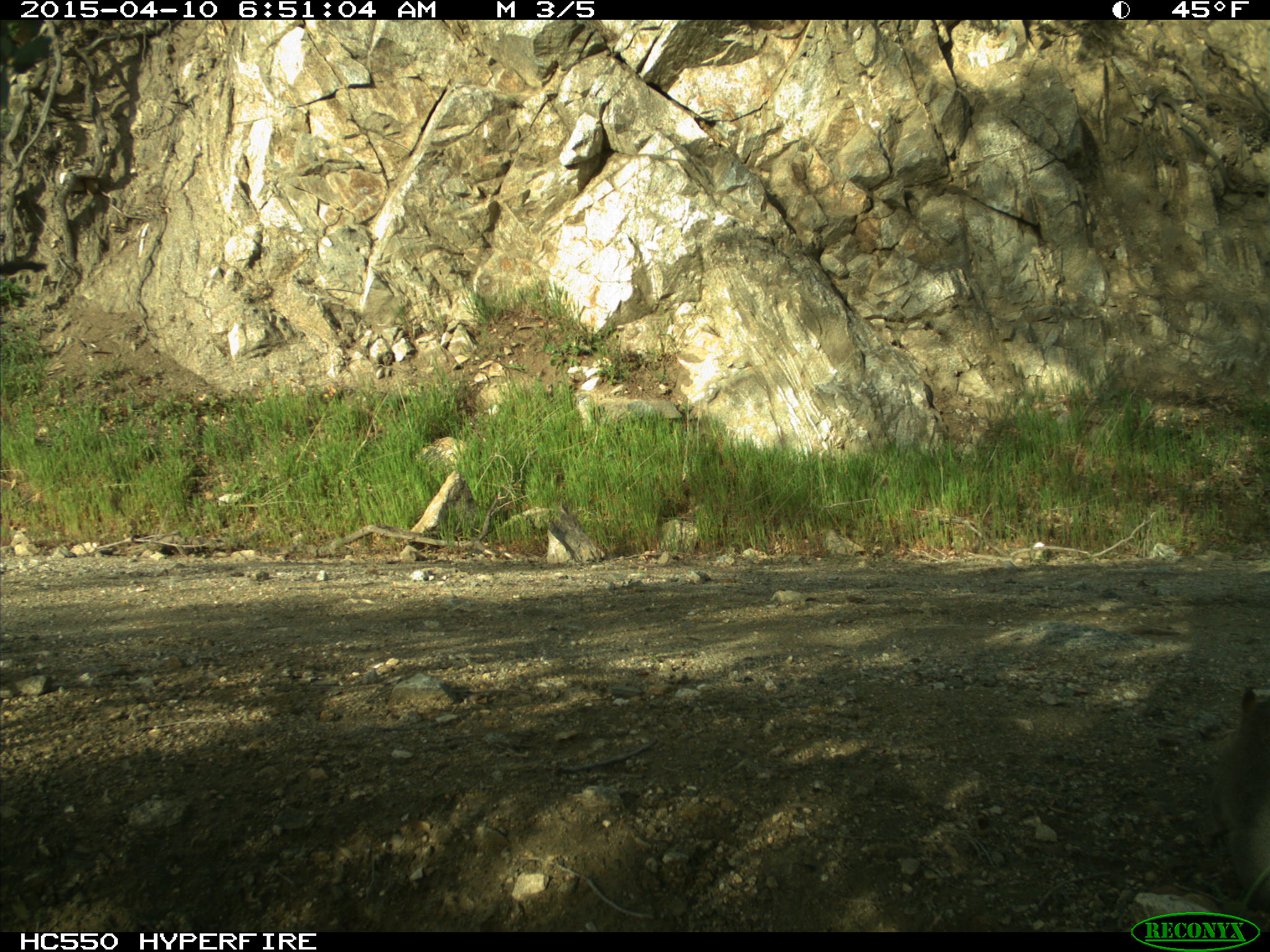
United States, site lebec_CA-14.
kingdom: Animalia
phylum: Chordata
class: Mammalia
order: Rodentia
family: Sciuridae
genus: Sciurus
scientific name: Sciurus carolinensis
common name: eastern gray squirrel